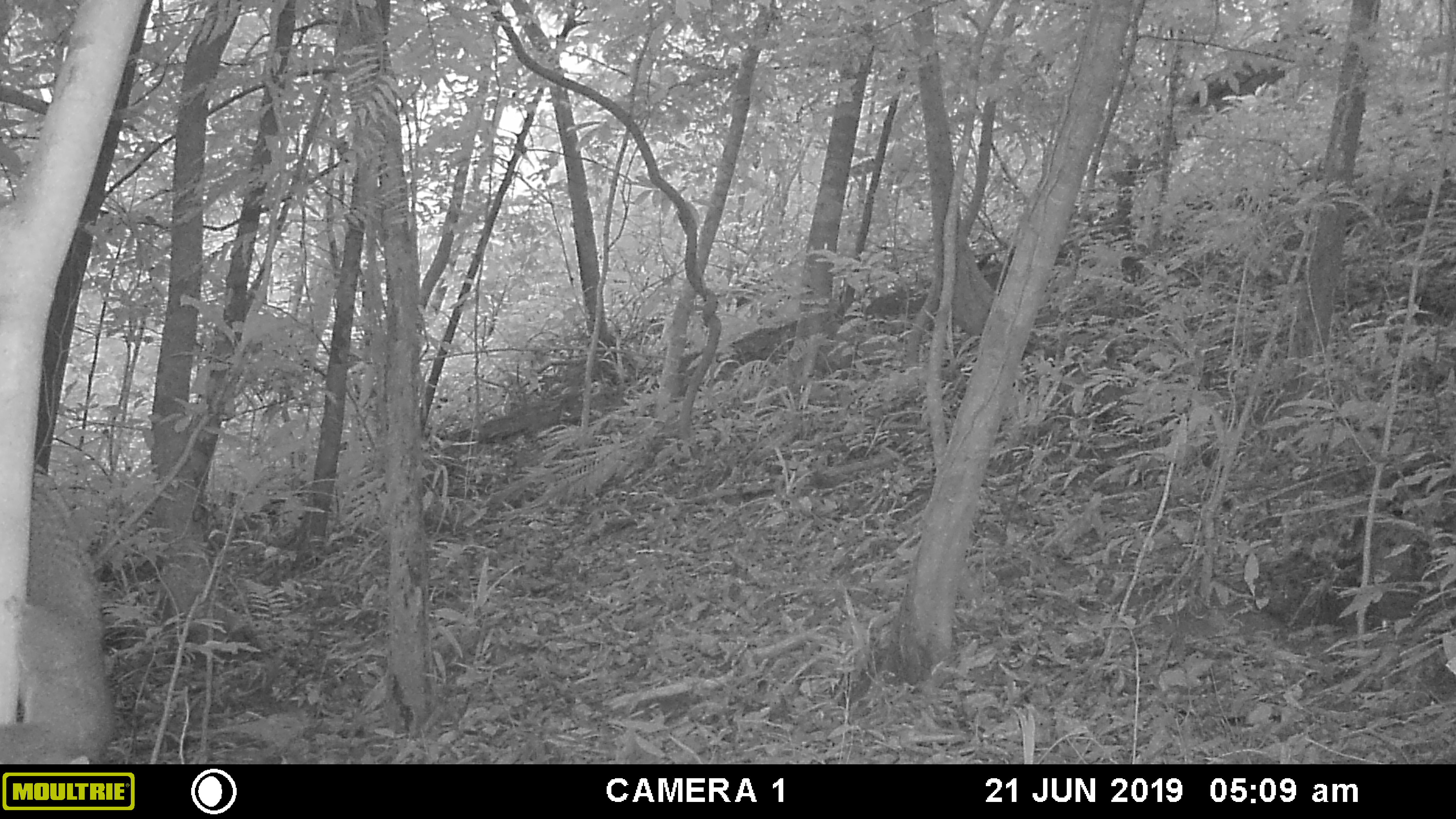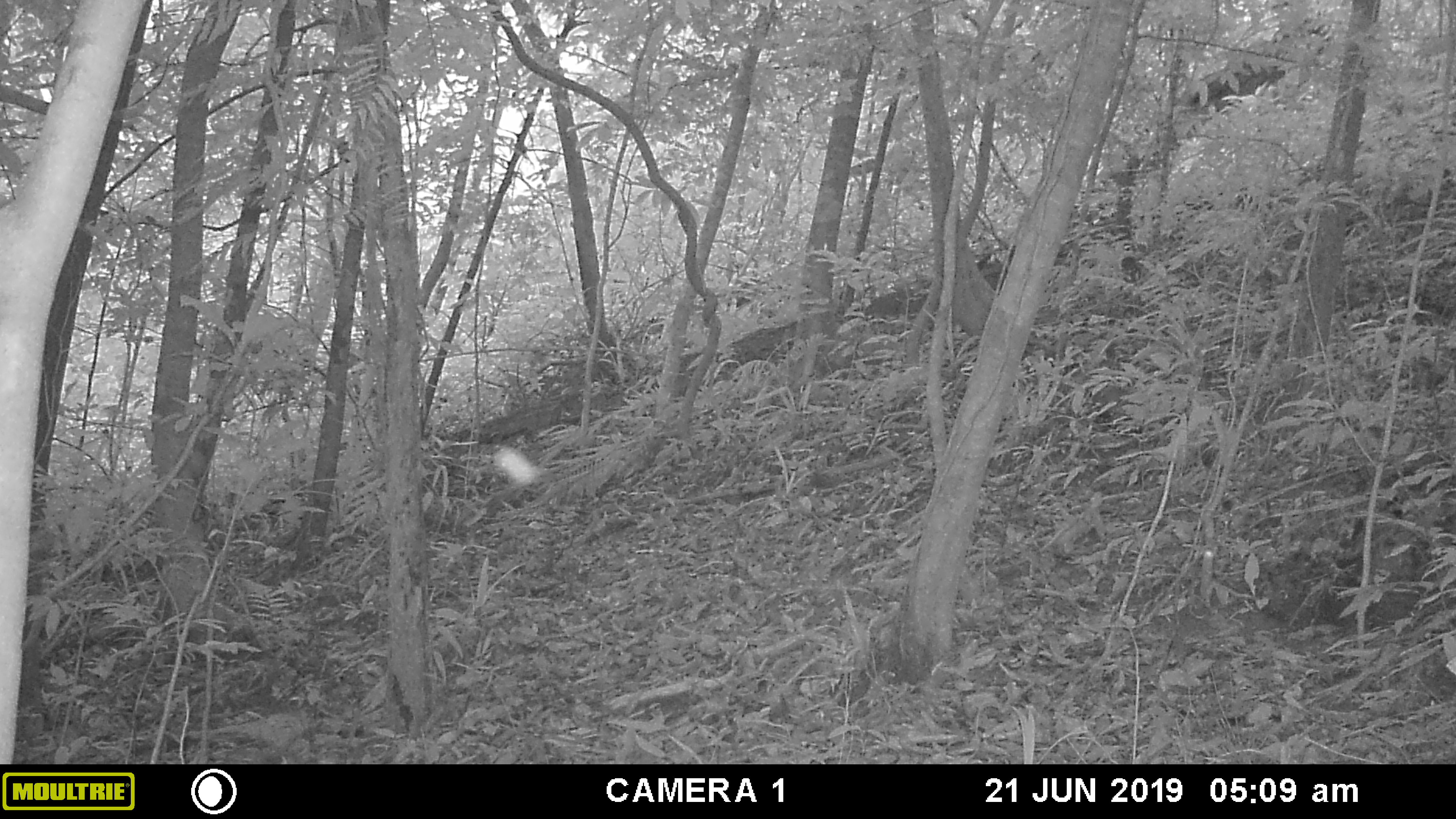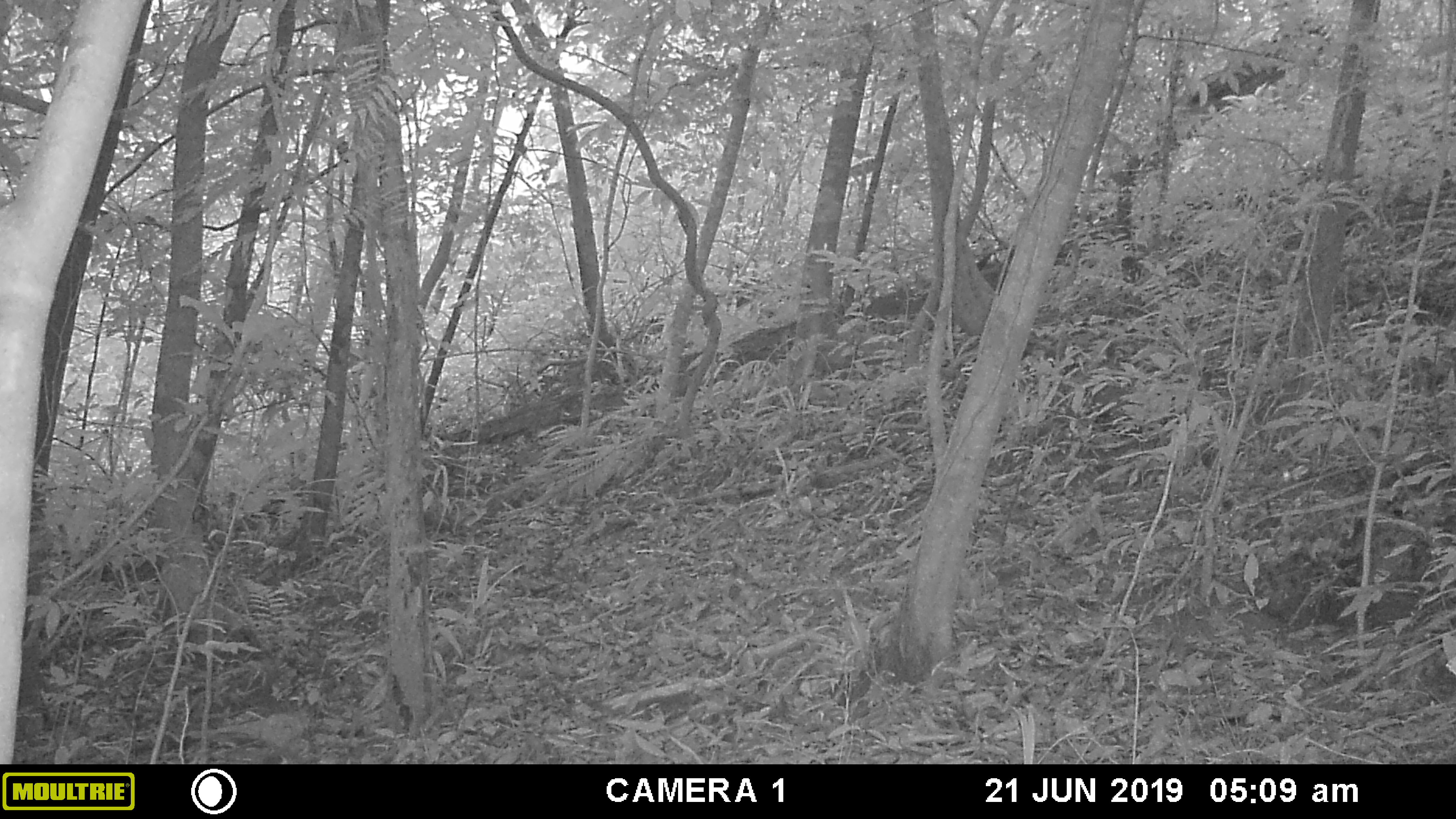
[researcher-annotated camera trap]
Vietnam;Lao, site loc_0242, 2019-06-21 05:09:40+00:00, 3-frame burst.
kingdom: Animalia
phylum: Chordata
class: Mammalia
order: Rodentia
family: Sciuridae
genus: Sciurus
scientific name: Sciurus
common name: squirrel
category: unidentified squirrel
Unidentified squirrel (squirrel) (Sciurus). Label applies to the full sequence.